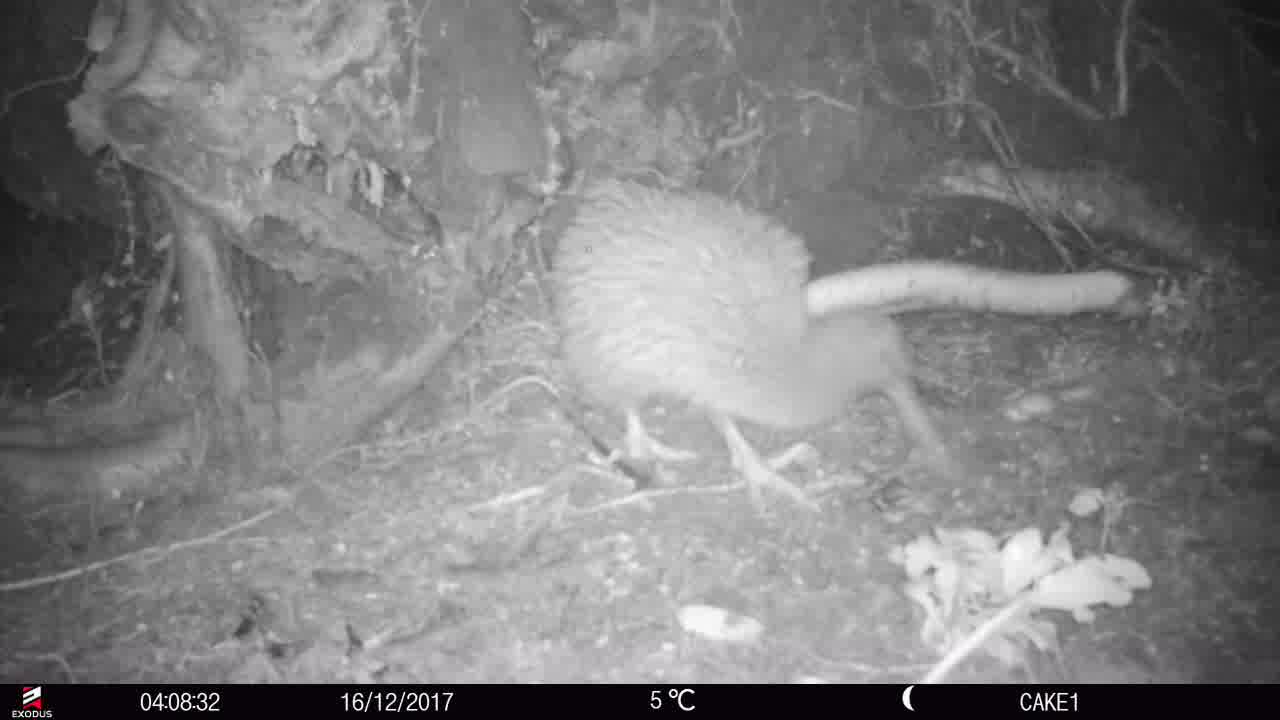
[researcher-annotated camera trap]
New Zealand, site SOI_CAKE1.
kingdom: Animalia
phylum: Chordata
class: Aves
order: Apterygiformes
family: Apterygidae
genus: Apteryx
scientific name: Apteryx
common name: kiwi